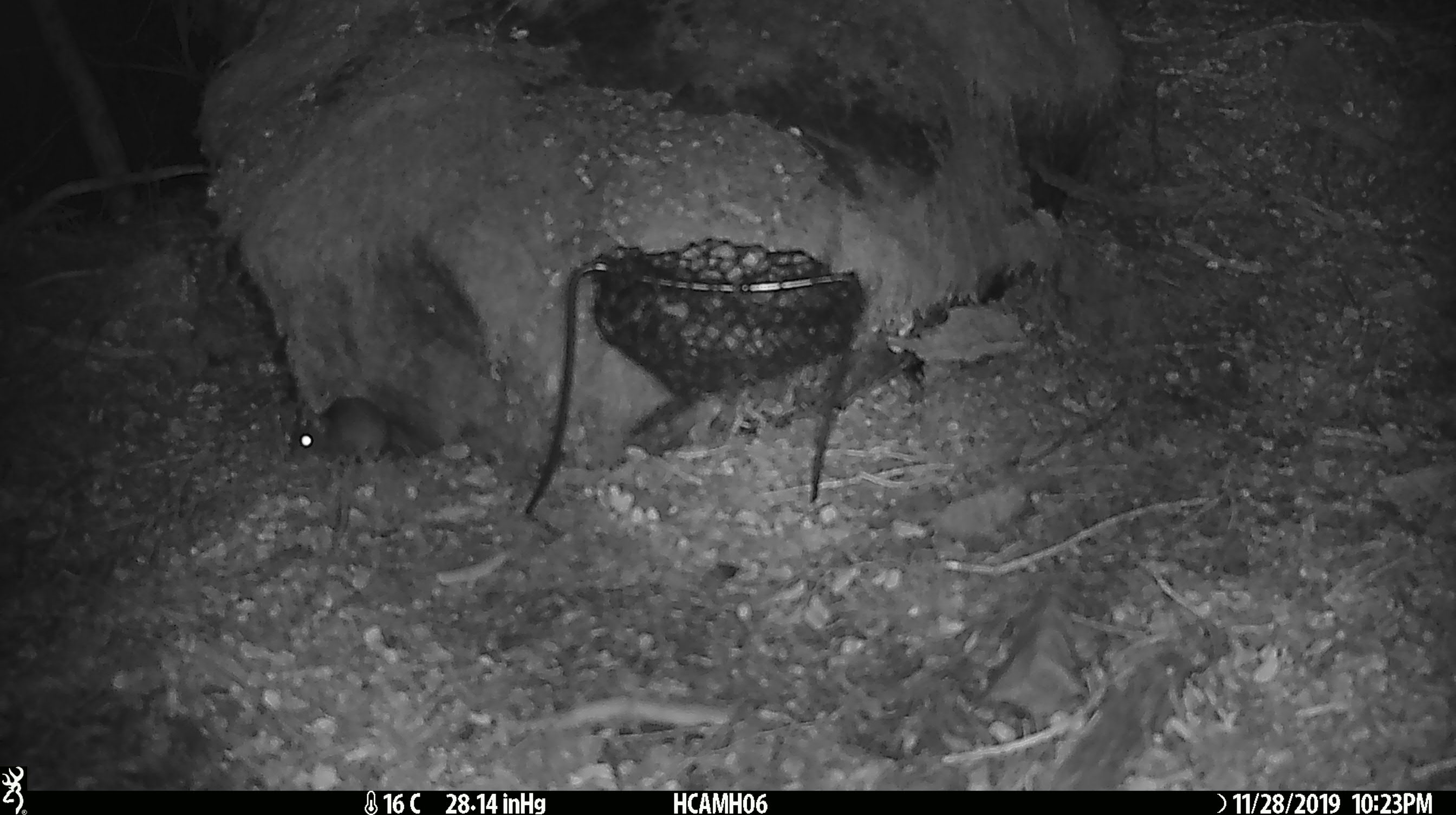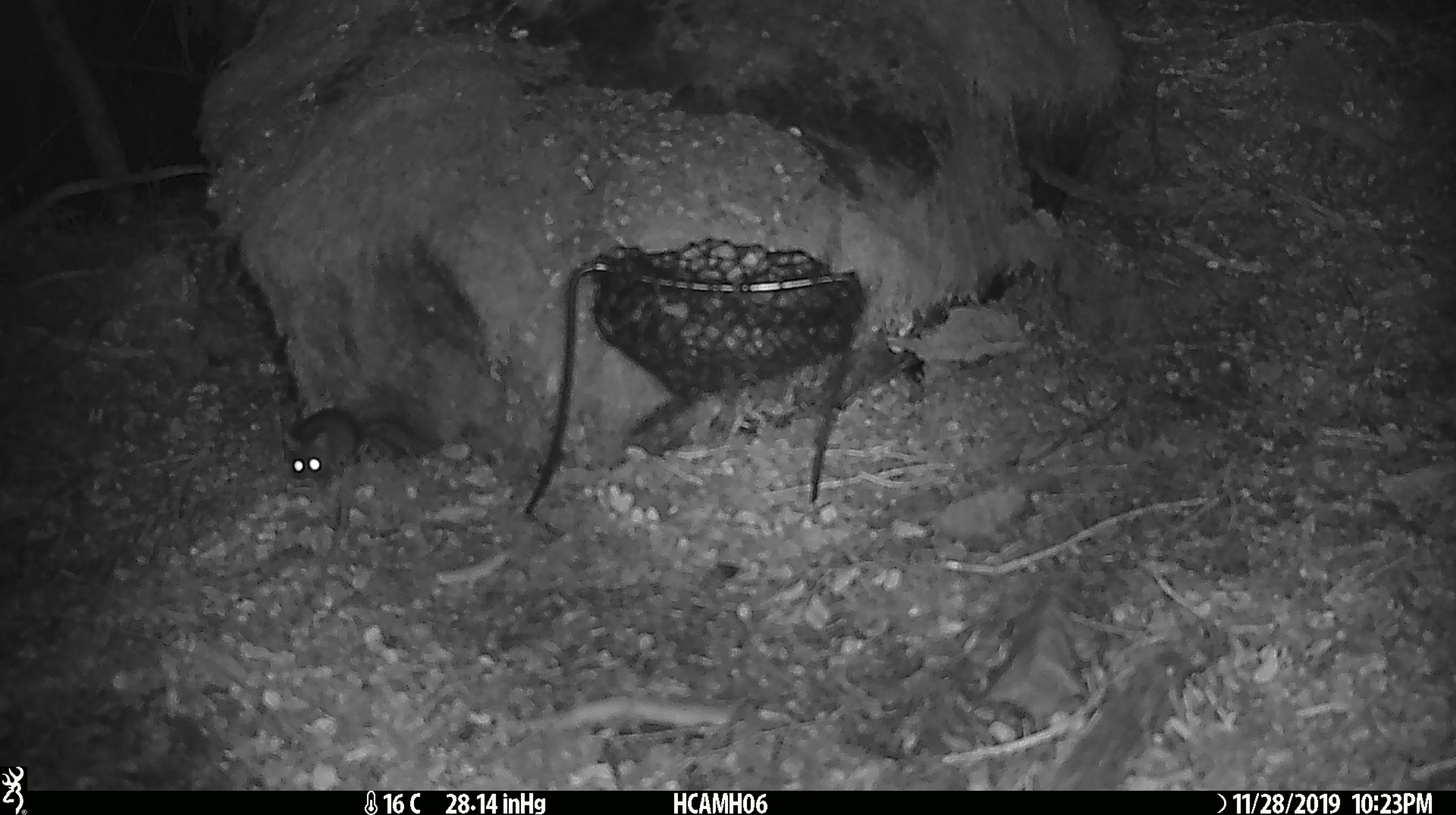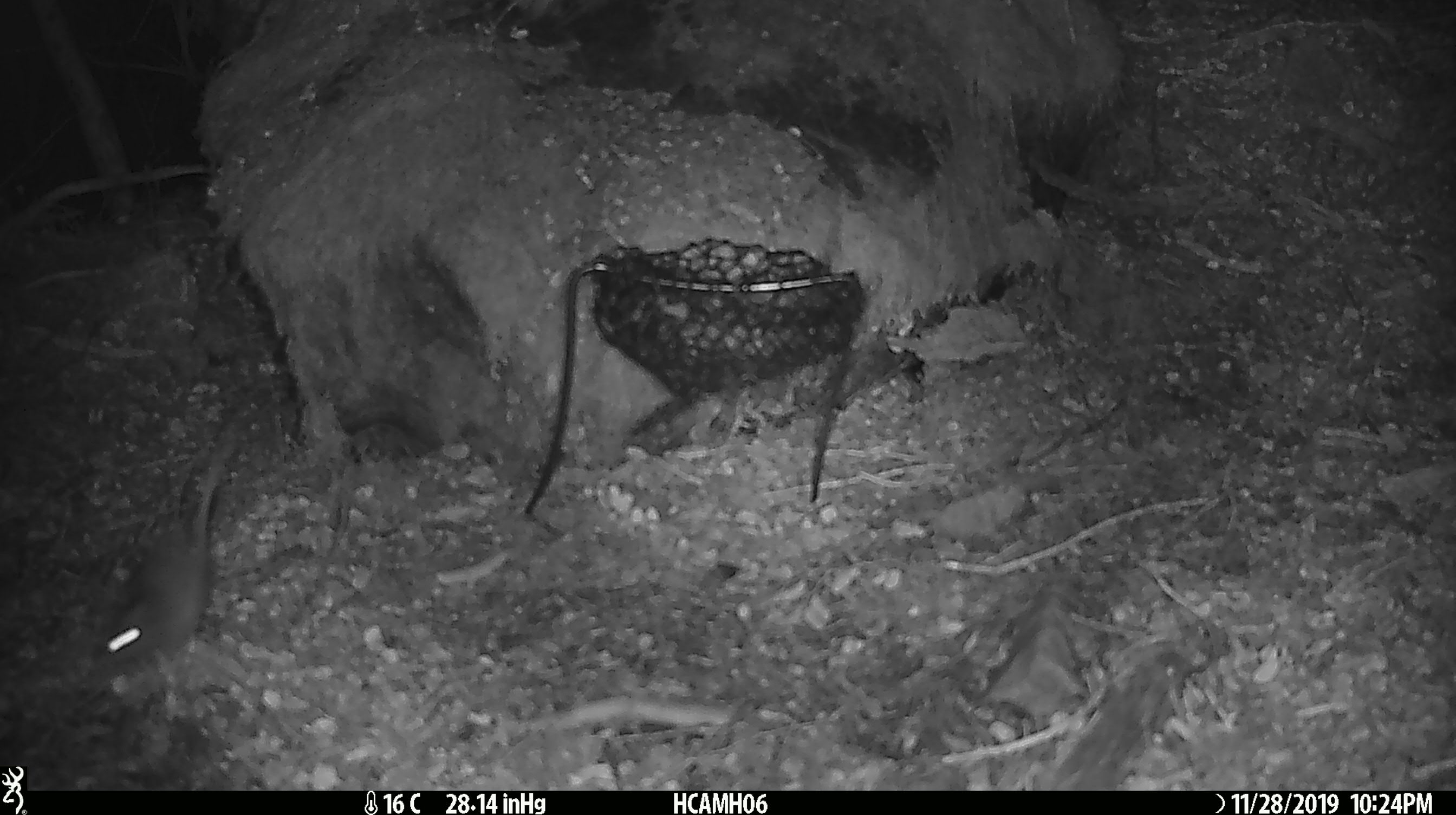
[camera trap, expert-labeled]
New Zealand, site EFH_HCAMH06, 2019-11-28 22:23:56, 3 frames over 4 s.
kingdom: Animalia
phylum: Chordata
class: Mammalia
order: Rodentia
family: Muridae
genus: Mus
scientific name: Mus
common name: mouse